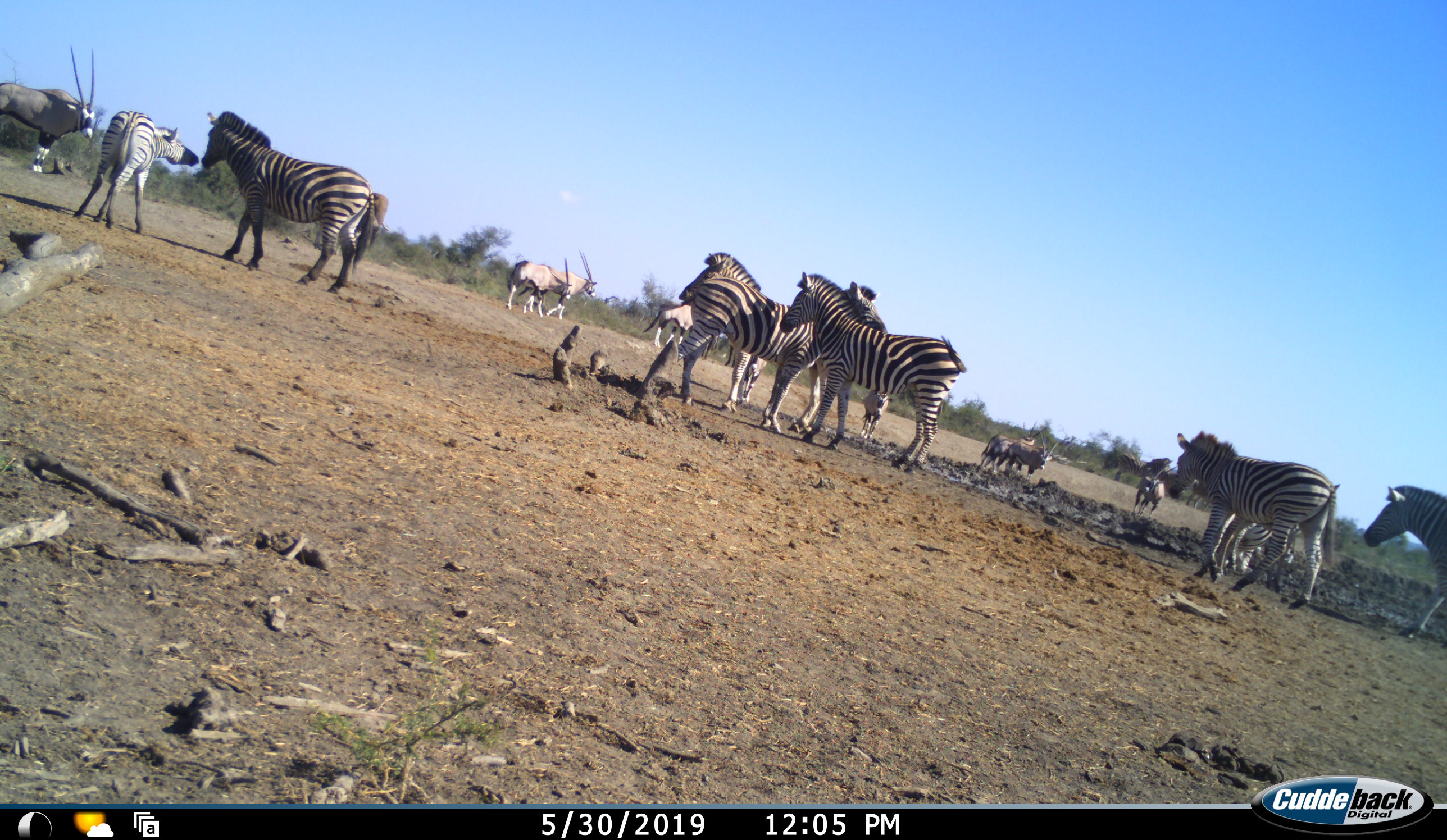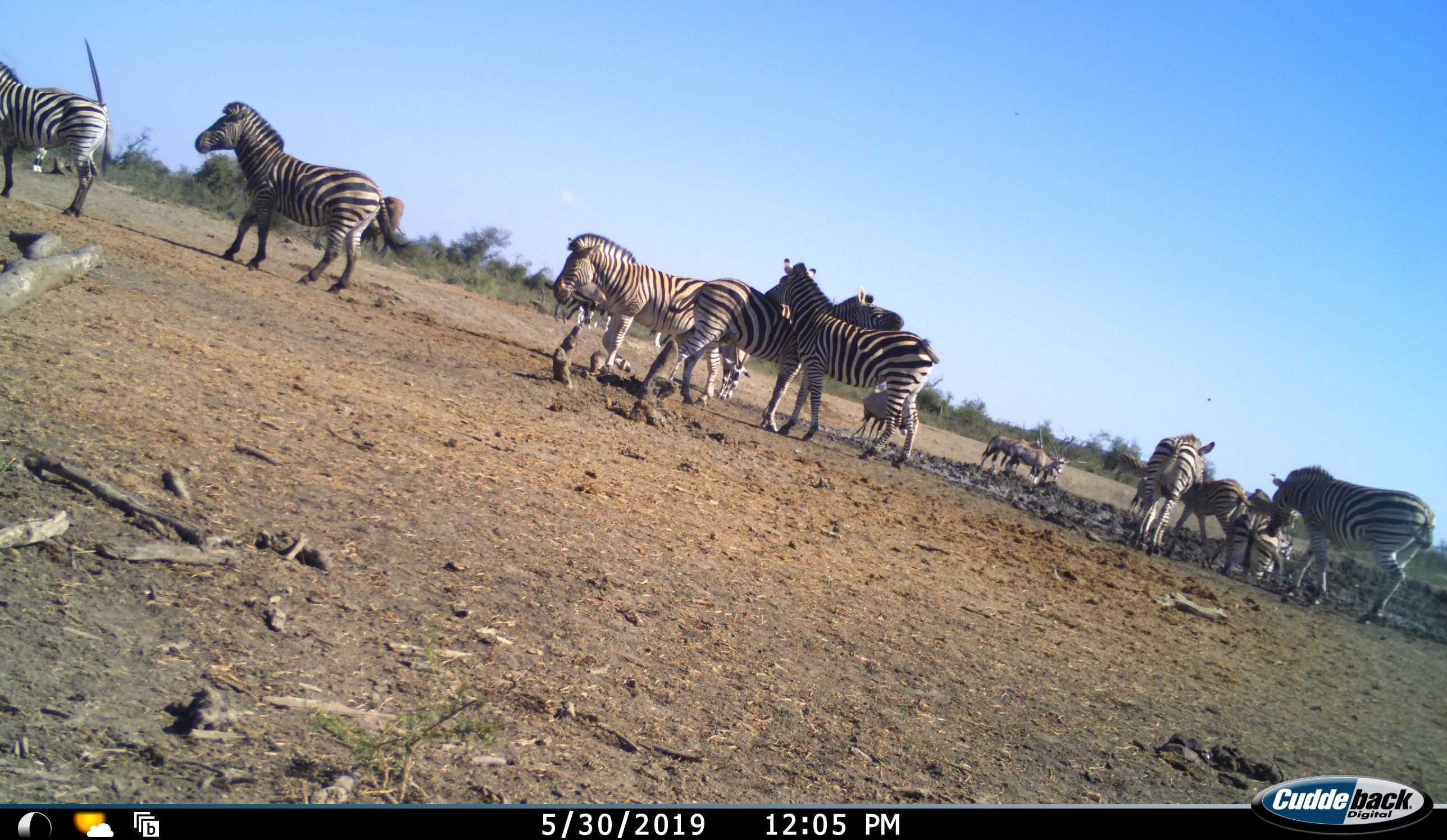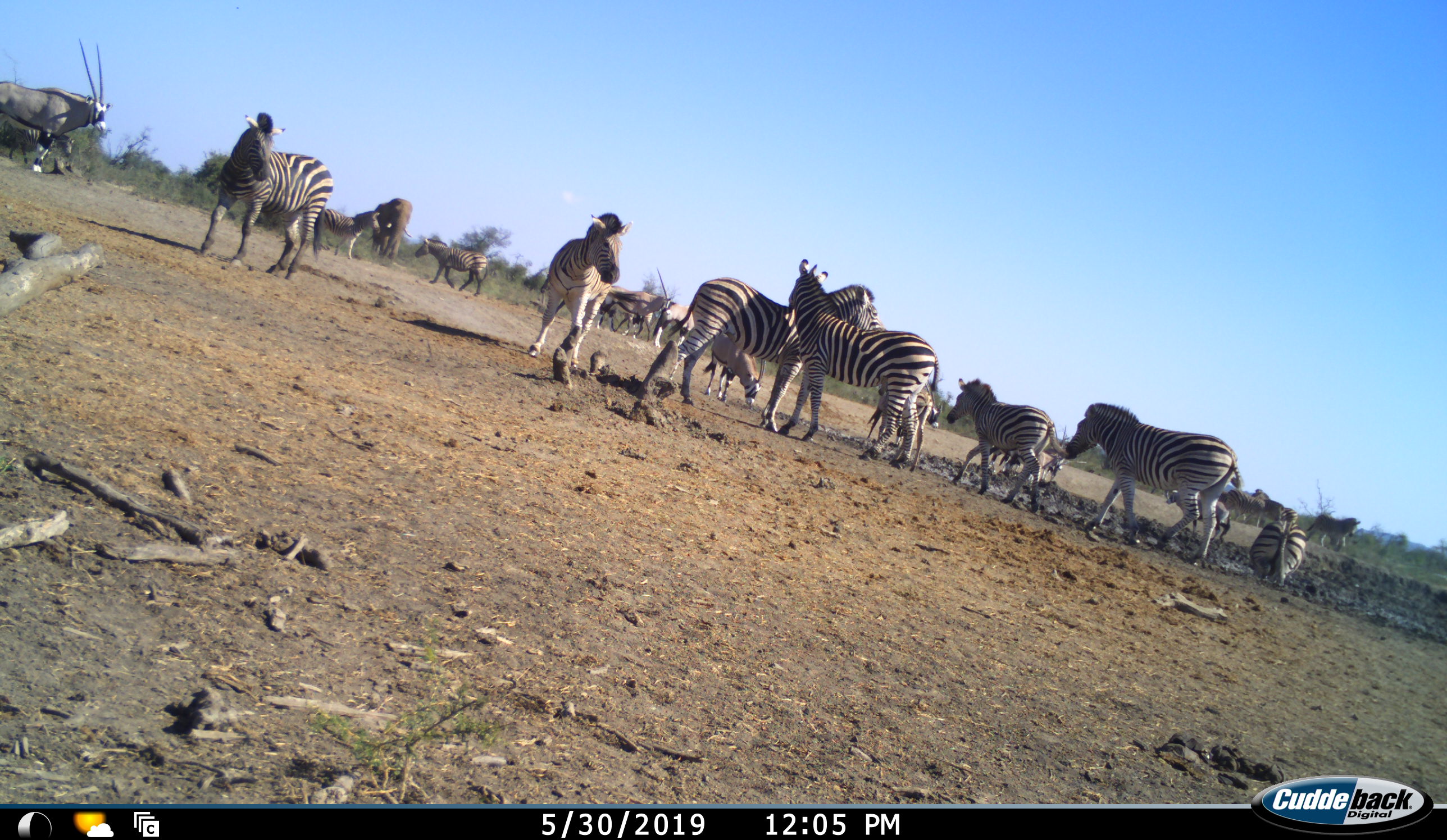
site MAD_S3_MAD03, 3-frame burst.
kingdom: Animalia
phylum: Chordata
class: Mammalia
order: Artiodactyla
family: Bovidae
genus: Oryx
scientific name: Oryx gazella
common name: gemsbok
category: oryx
Oryx (gemsbok) (Oryx gazella), count 9. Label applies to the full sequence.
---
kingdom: Animalia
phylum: Chordata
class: Mammalia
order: Perissodactyla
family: Equidae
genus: Equus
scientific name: Equus quagga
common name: plains zebra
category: zebraplains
Zebraplains (plains zebra) (Equus quagga), count 11-50. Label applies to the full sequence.